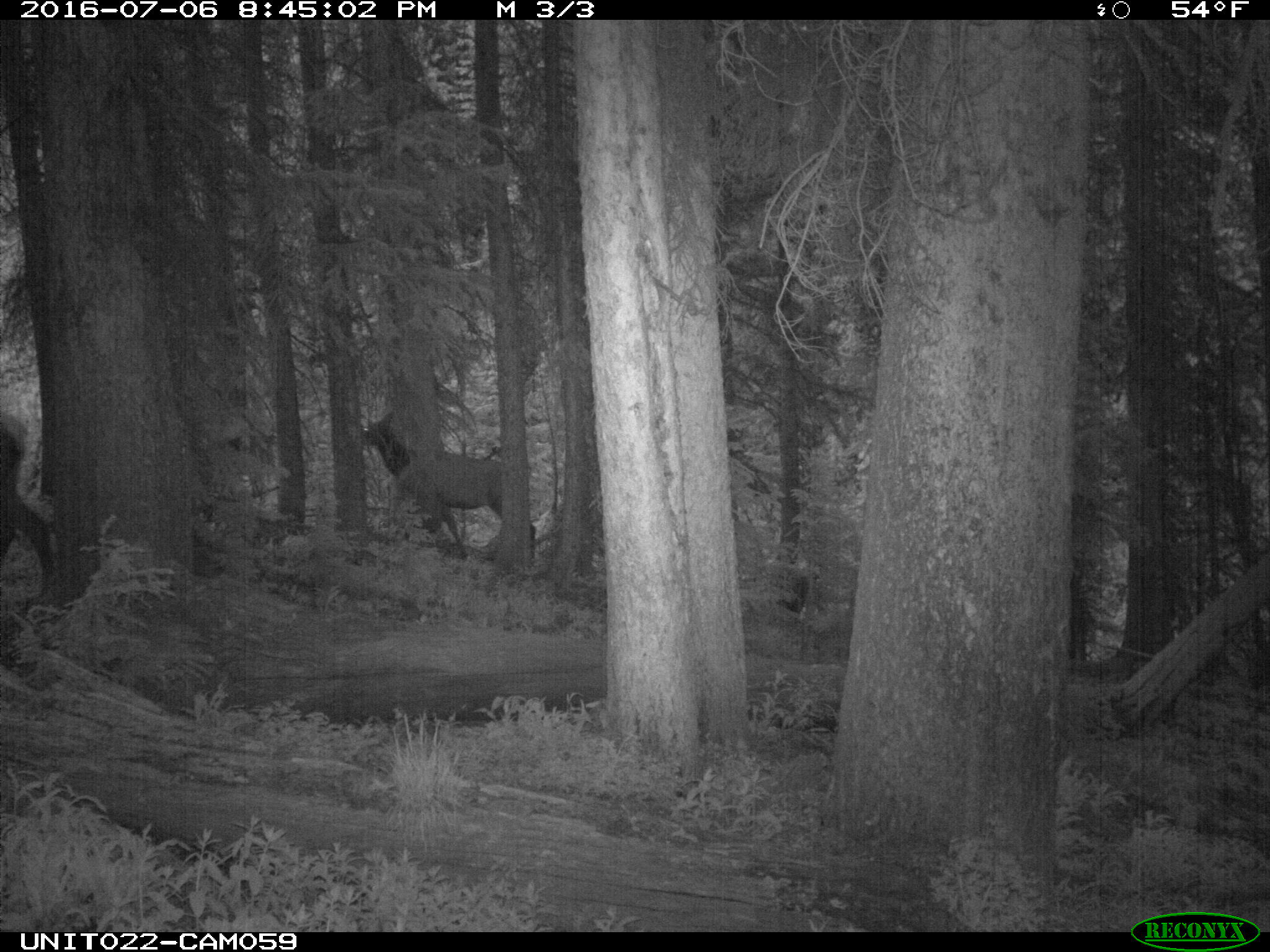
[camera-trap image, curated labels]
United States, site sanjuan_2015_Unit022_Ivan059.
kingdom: Animalia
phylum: Chordata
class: Mammalia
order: Artiodactyla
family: Cervidae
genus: Cervus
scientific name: Cervus elaphus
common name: red deer